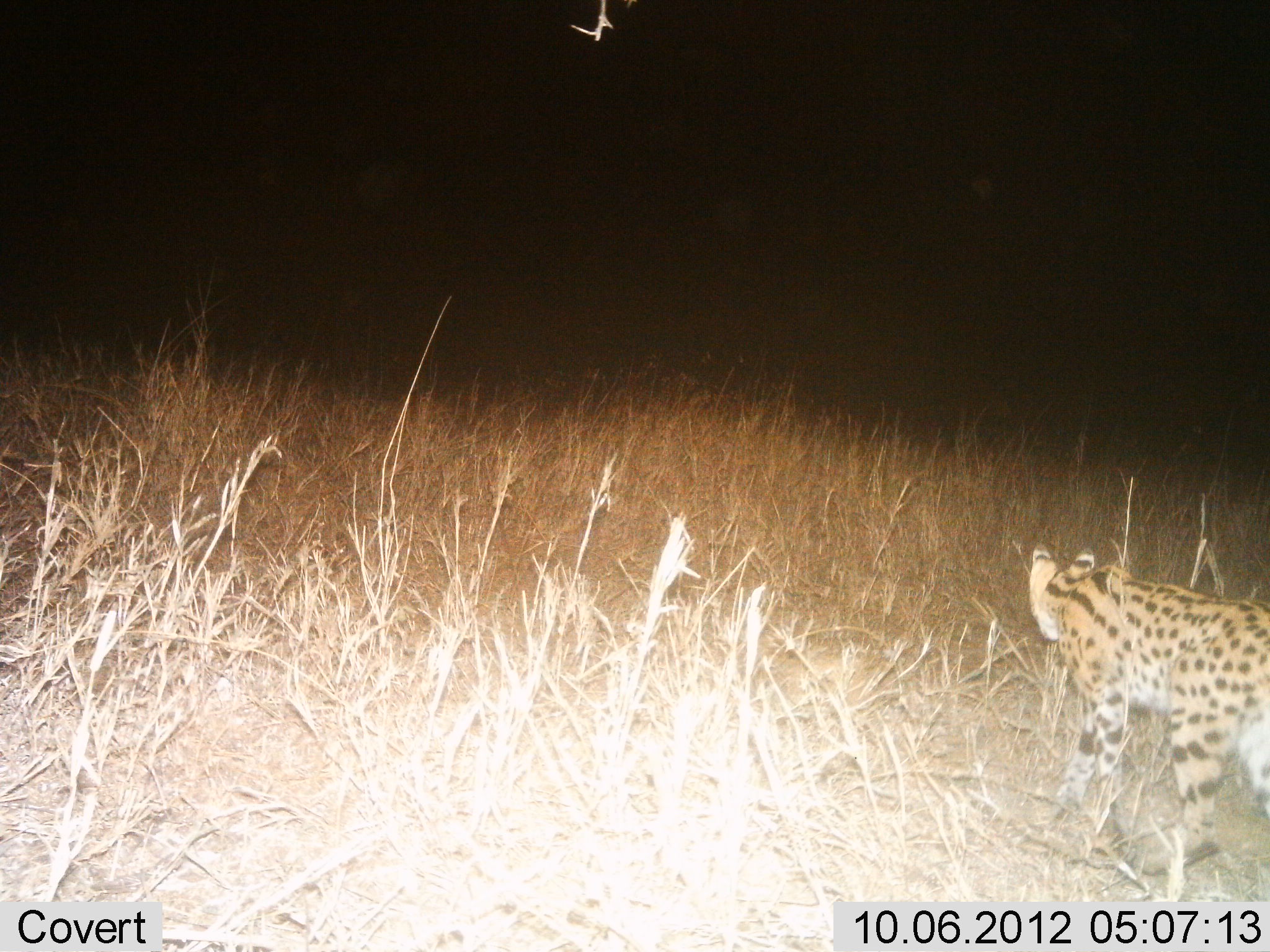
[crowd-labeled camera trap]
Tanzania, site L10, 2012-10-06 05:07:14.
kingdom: Animalia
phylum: Chordata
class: Mammalia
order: Carnivora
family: Felidae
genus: Leptailurus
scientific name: Leptailurus serval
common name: serval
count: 1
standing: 10%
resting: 0%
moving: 90%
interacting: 0%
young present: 0%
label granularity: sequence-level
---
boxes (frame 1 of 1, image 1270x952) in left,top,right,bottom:
animal: 1026,542,1270,867